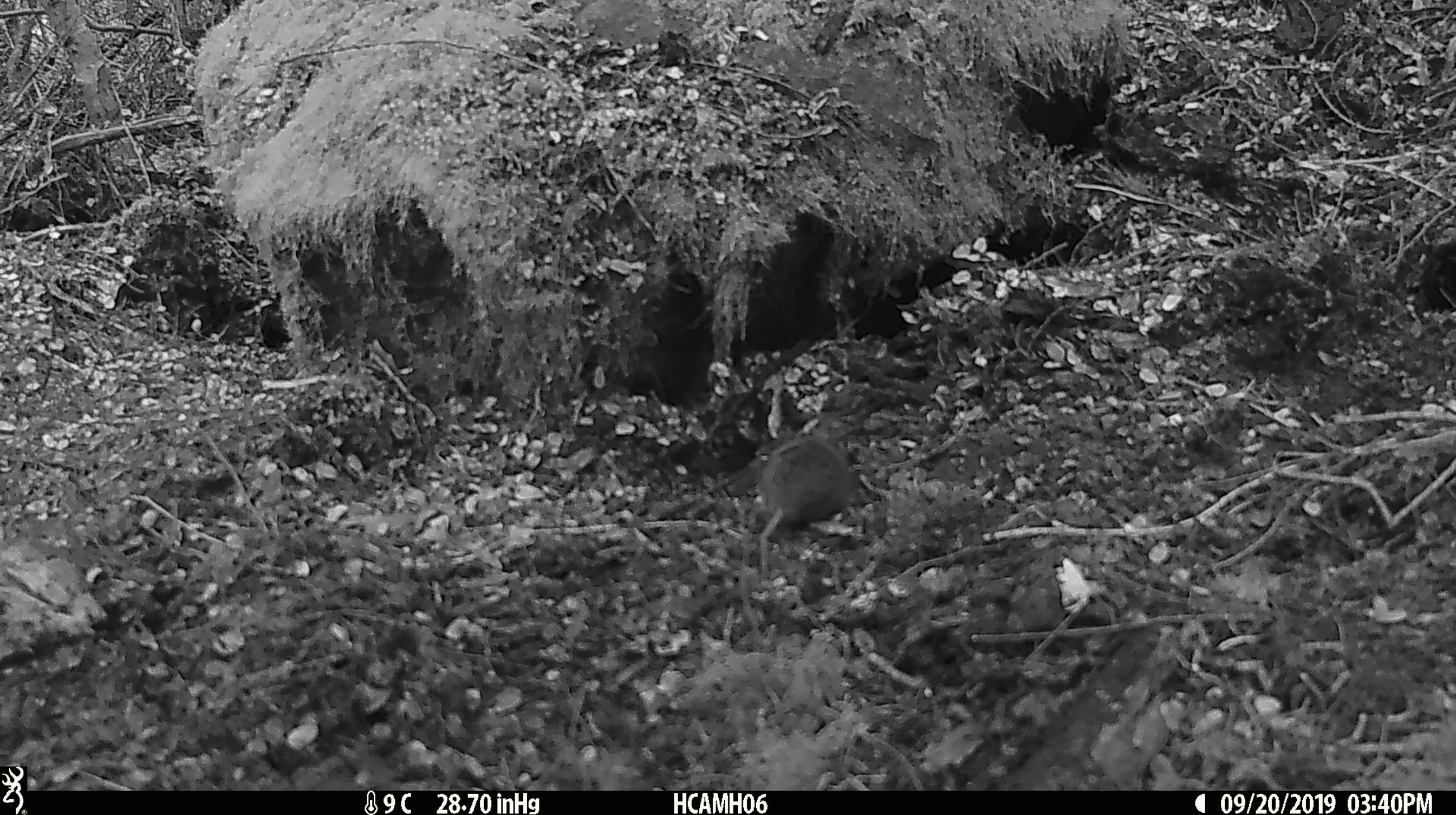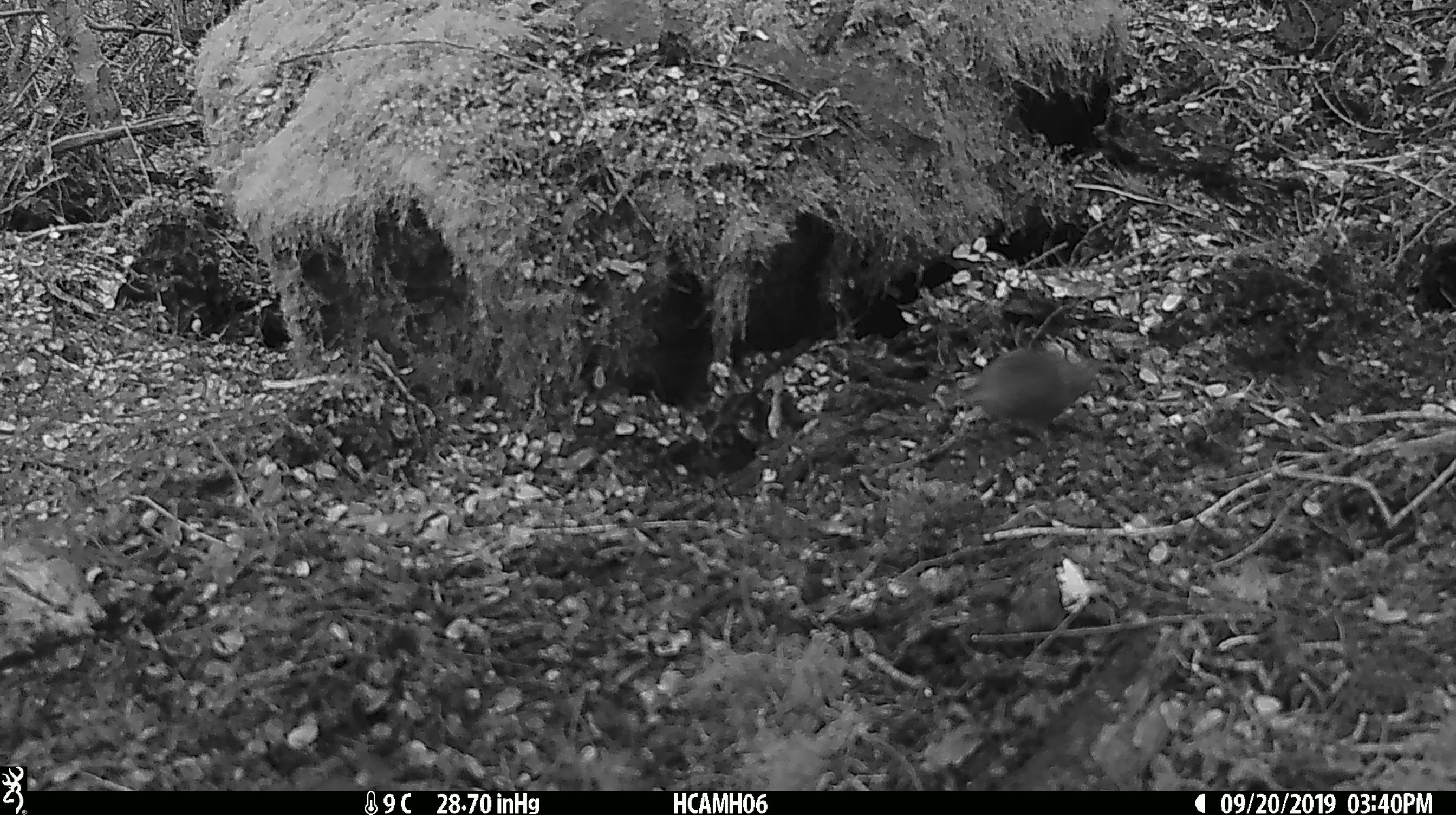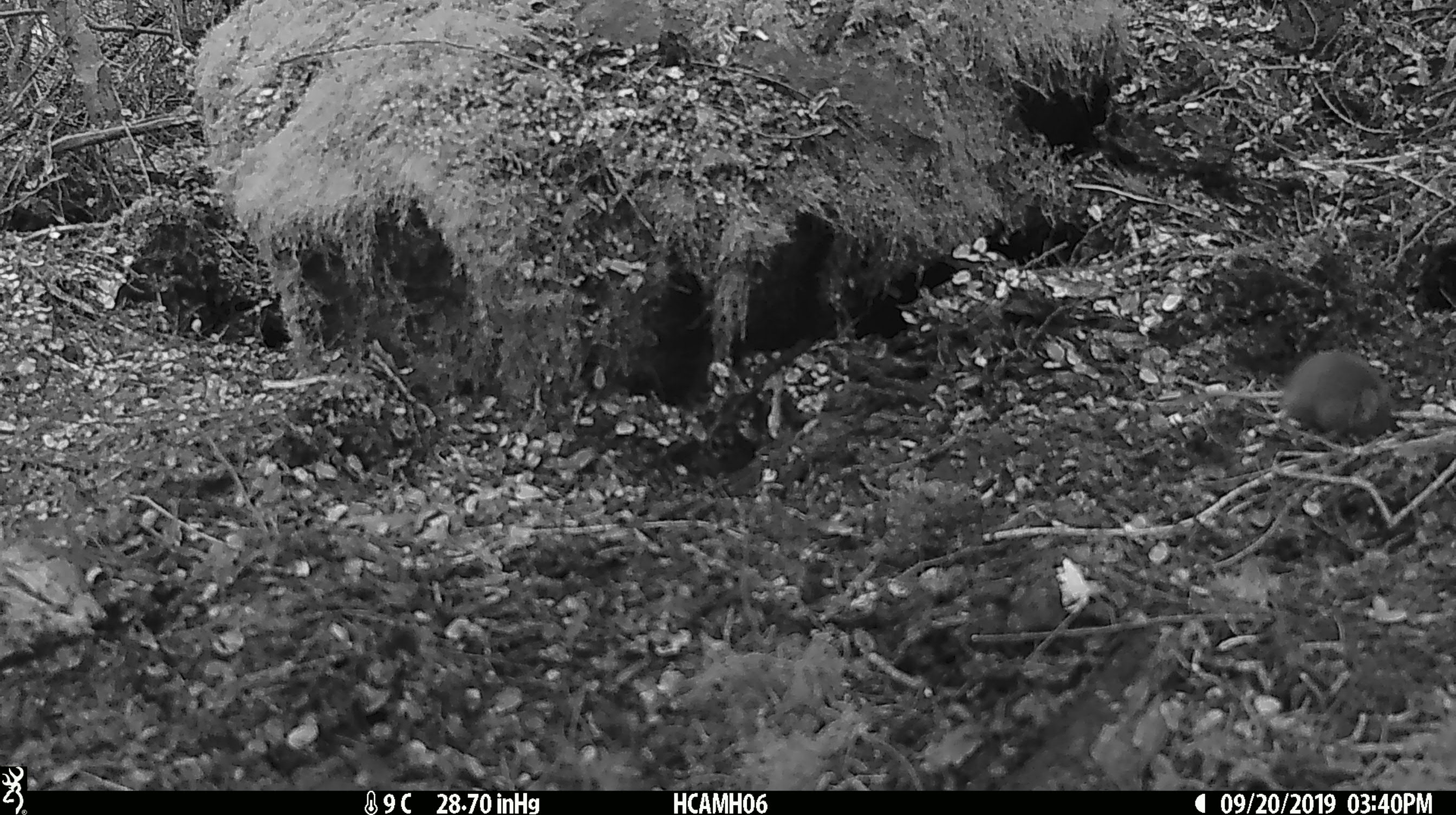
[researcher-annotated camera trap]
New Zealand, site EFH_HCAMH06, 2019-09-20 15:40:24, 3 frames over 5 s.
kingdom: Animalia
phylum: Chordata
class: Mammalia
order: Rodentia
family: Muridae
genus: Mus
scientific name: Mus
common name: mouse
Mouse (Mus).